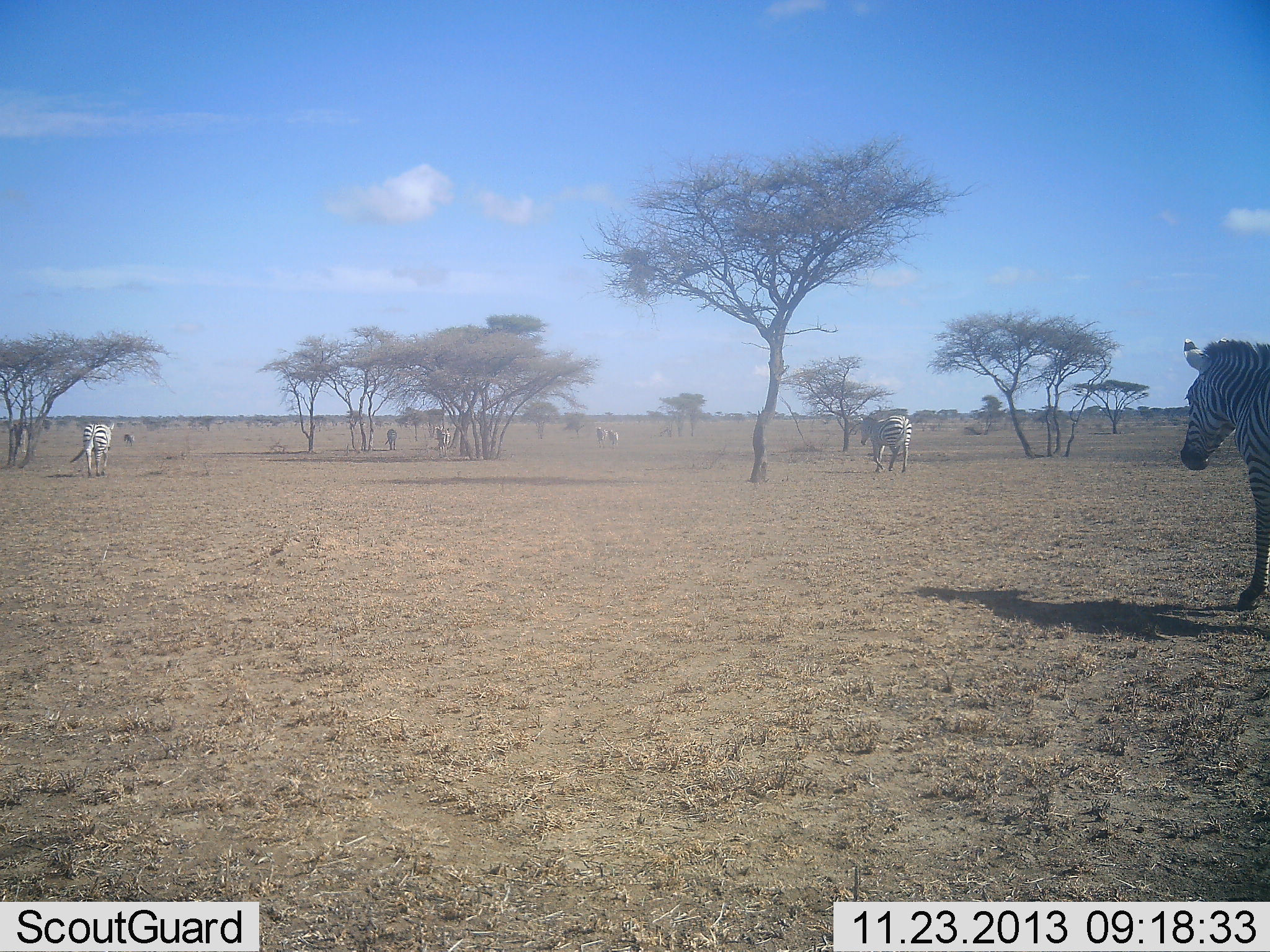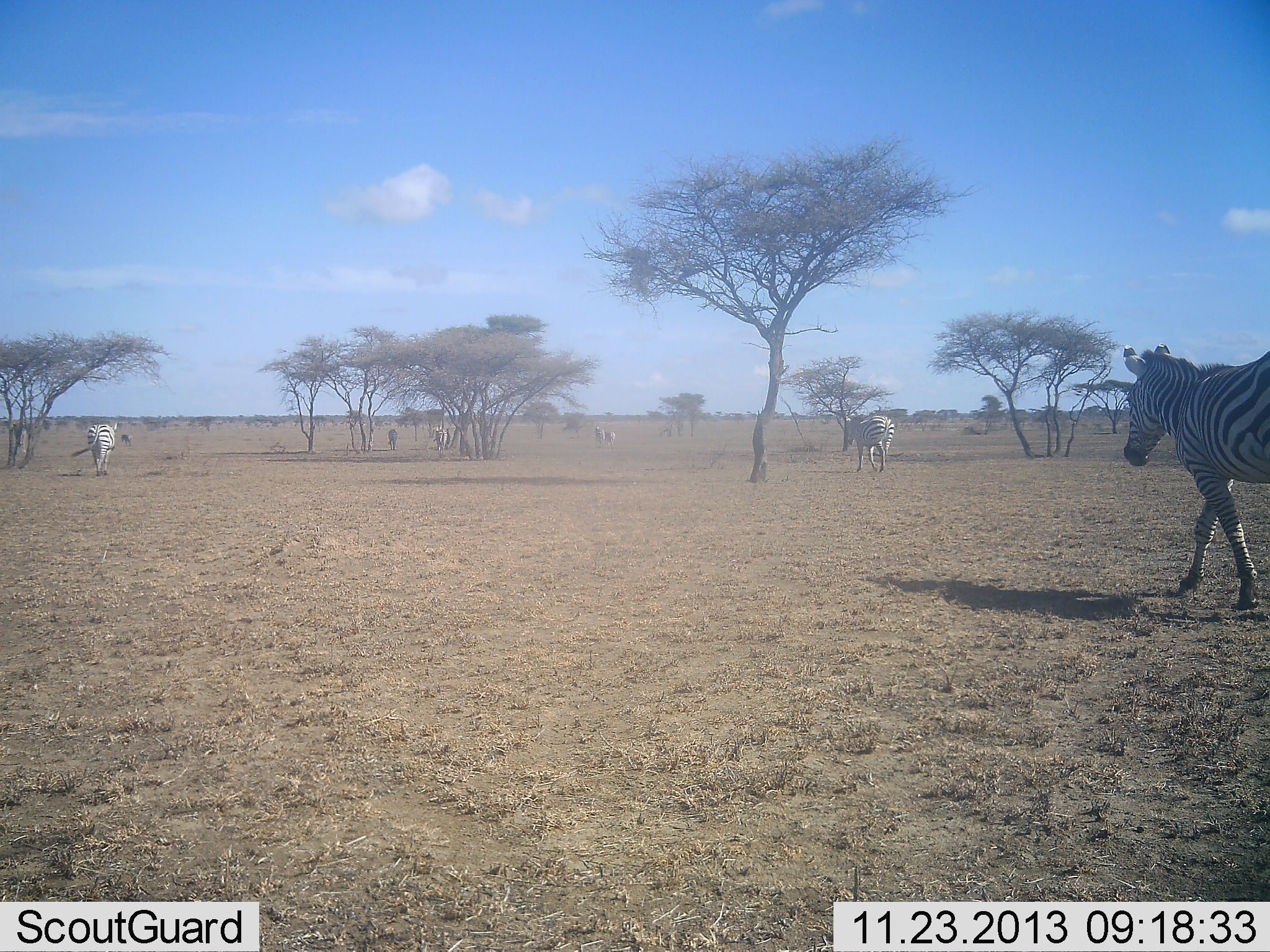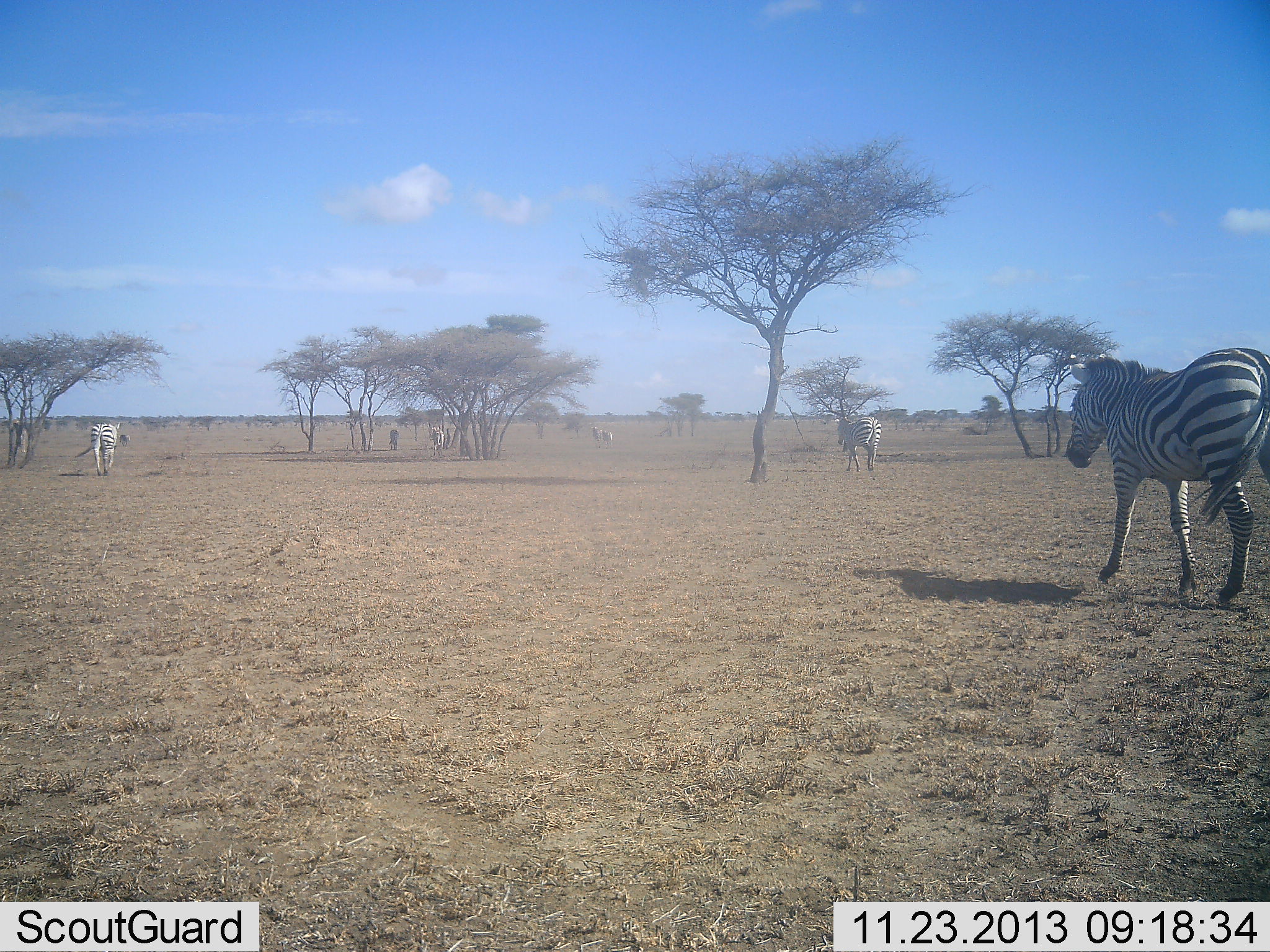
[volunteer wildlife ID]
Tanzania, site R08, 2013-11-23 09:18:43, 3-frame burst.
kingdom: Animalia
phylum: Chordata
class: Mammalia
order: Perissodactyla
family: Equidae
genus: Equus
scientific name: Equus quagga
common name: plains zebra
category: zebra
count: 7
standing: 11%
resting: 0%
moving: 96%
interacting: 0%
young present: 0%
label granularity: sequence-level